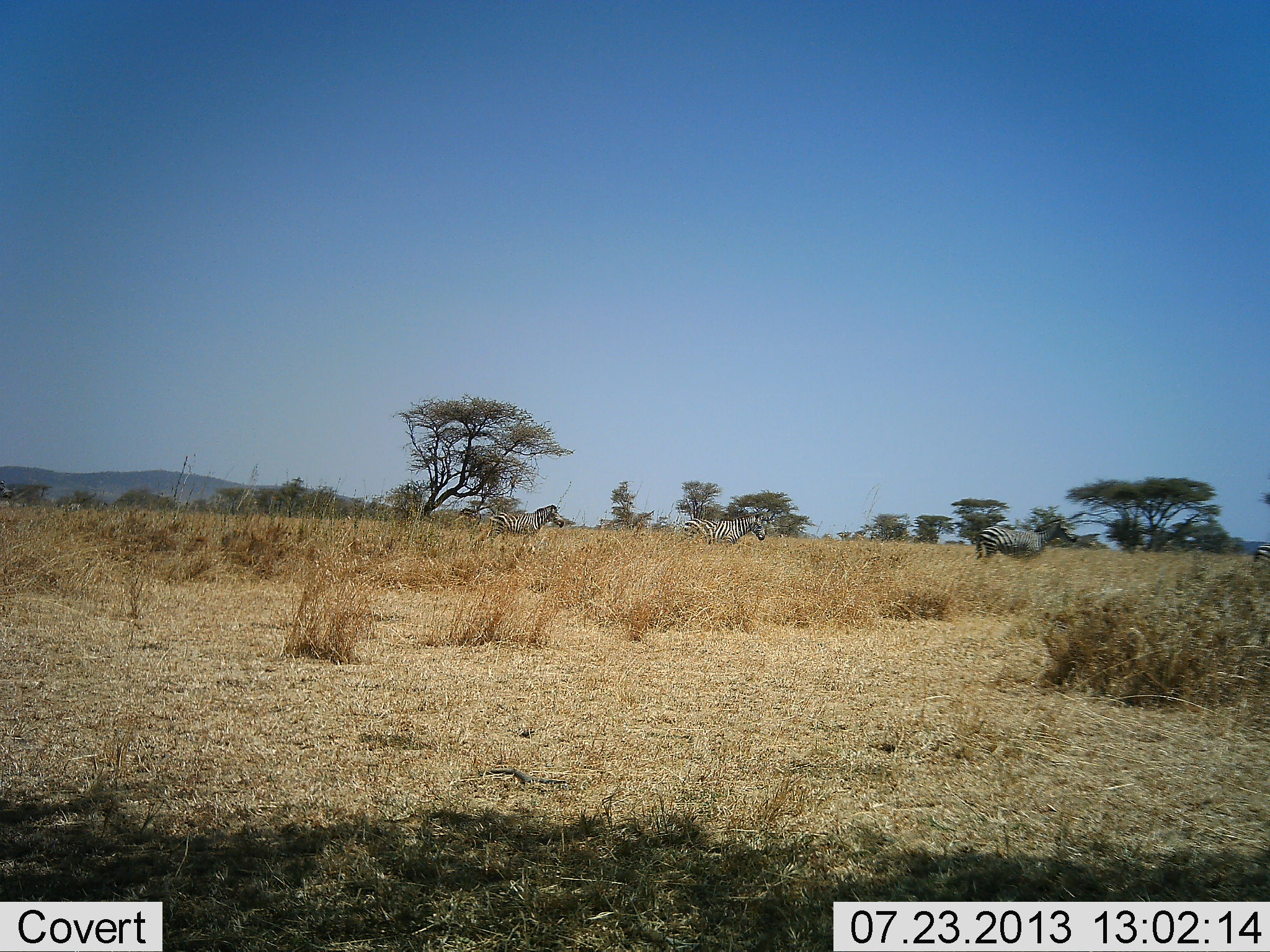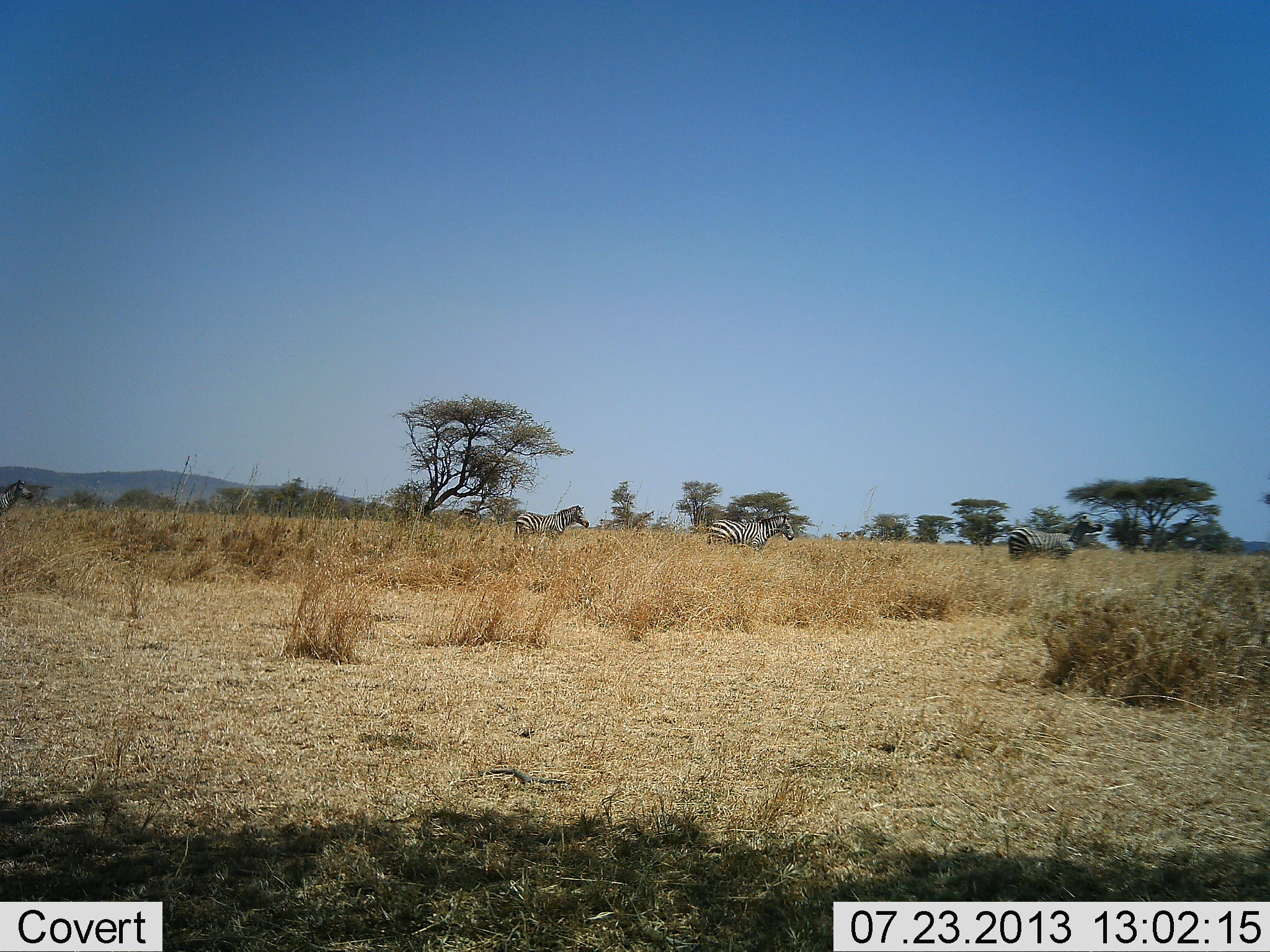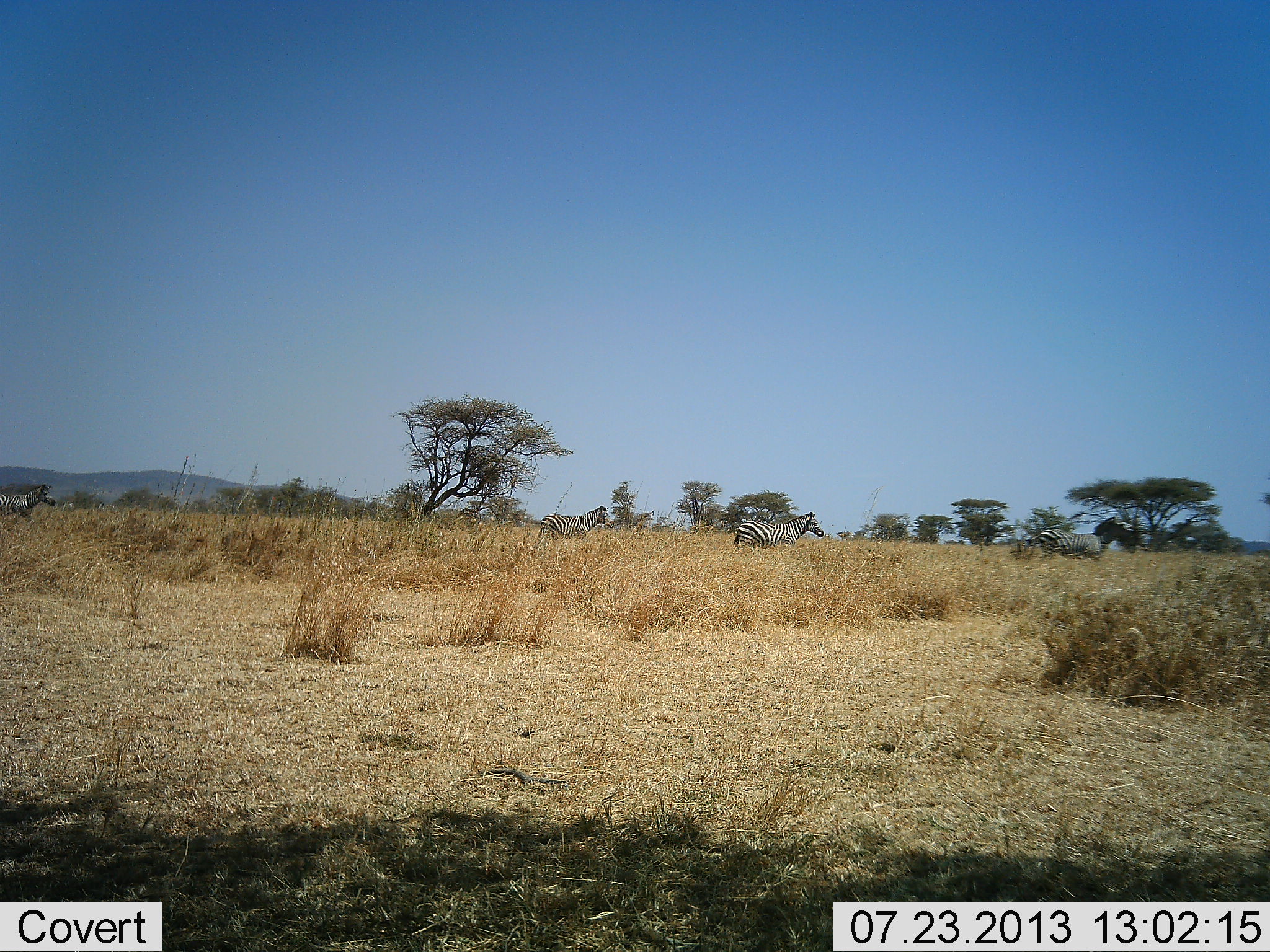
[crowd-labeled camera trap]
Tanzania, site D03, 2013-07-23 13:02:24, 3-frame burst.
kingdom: Animalia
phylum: Chordata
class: Mammalia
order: Perissodactyla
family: Equidae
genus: Equus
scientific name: Equus quagga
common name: plains zebra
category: zebra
Zebra (plains zebra) (Equus quagga), count 5. Behavior (volunteer vote fractions): standing 5%, resting 0%, moving 95%, interacting 5%. Young present (vote fraction): 0%. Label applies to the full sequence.